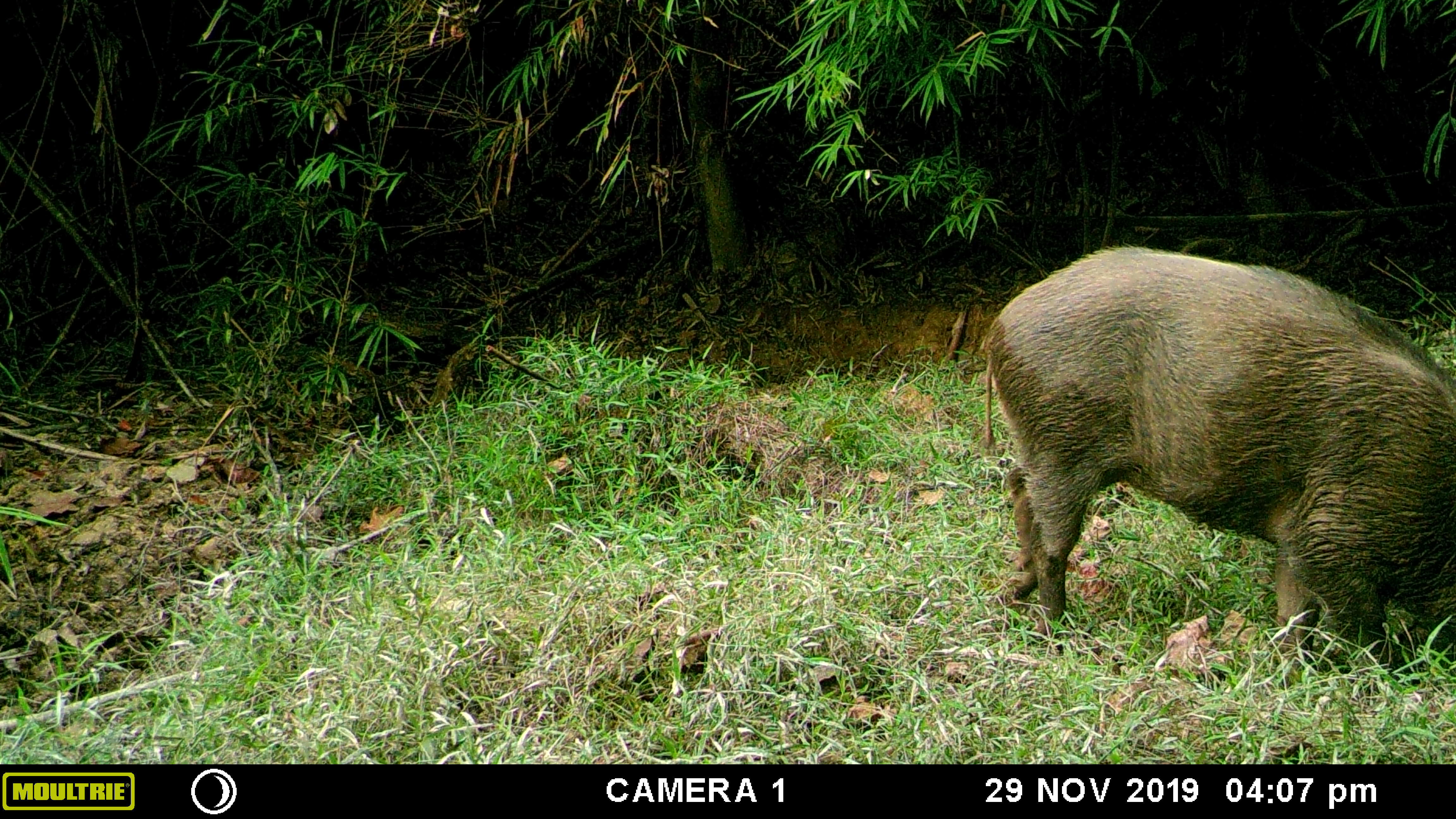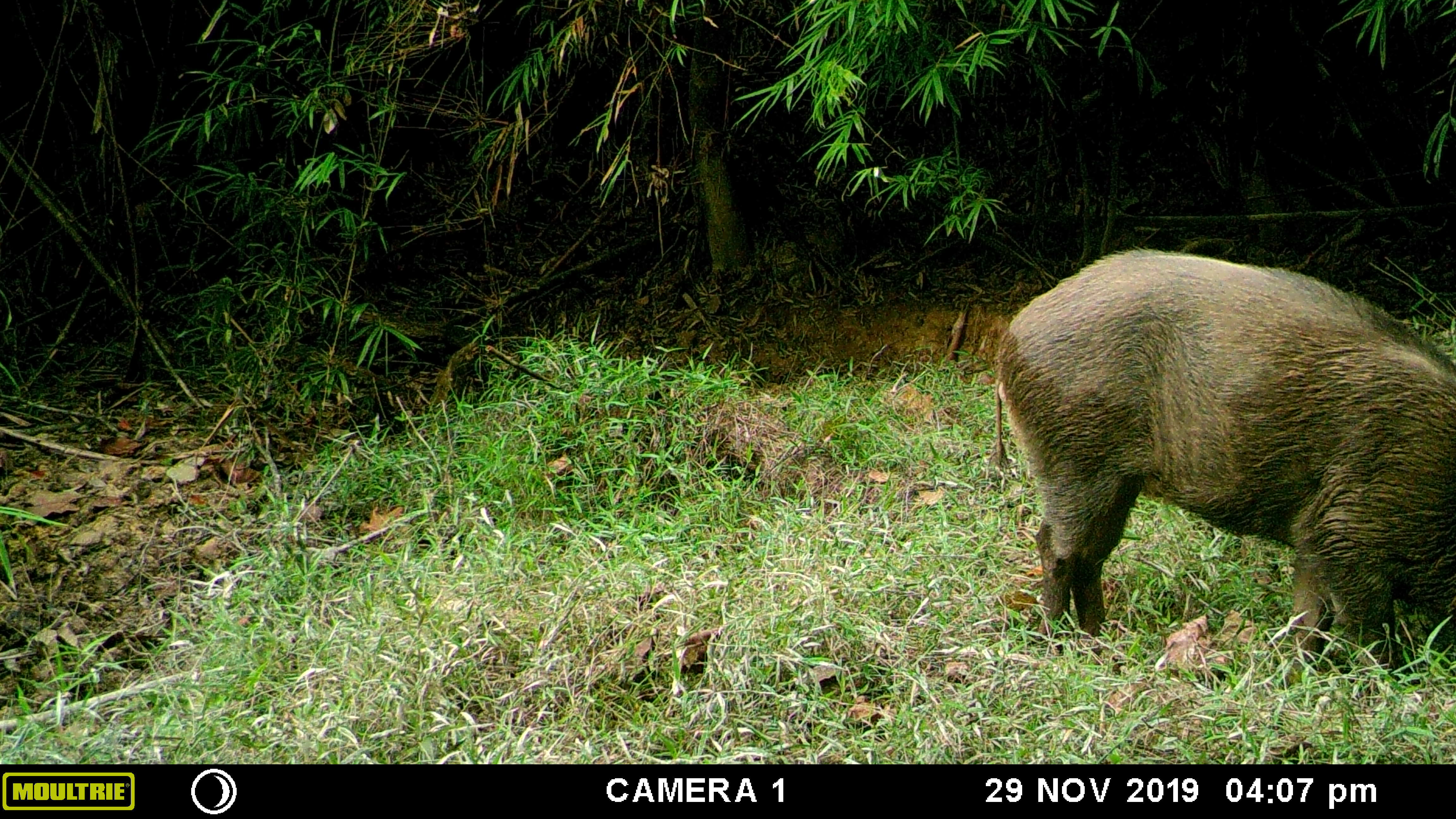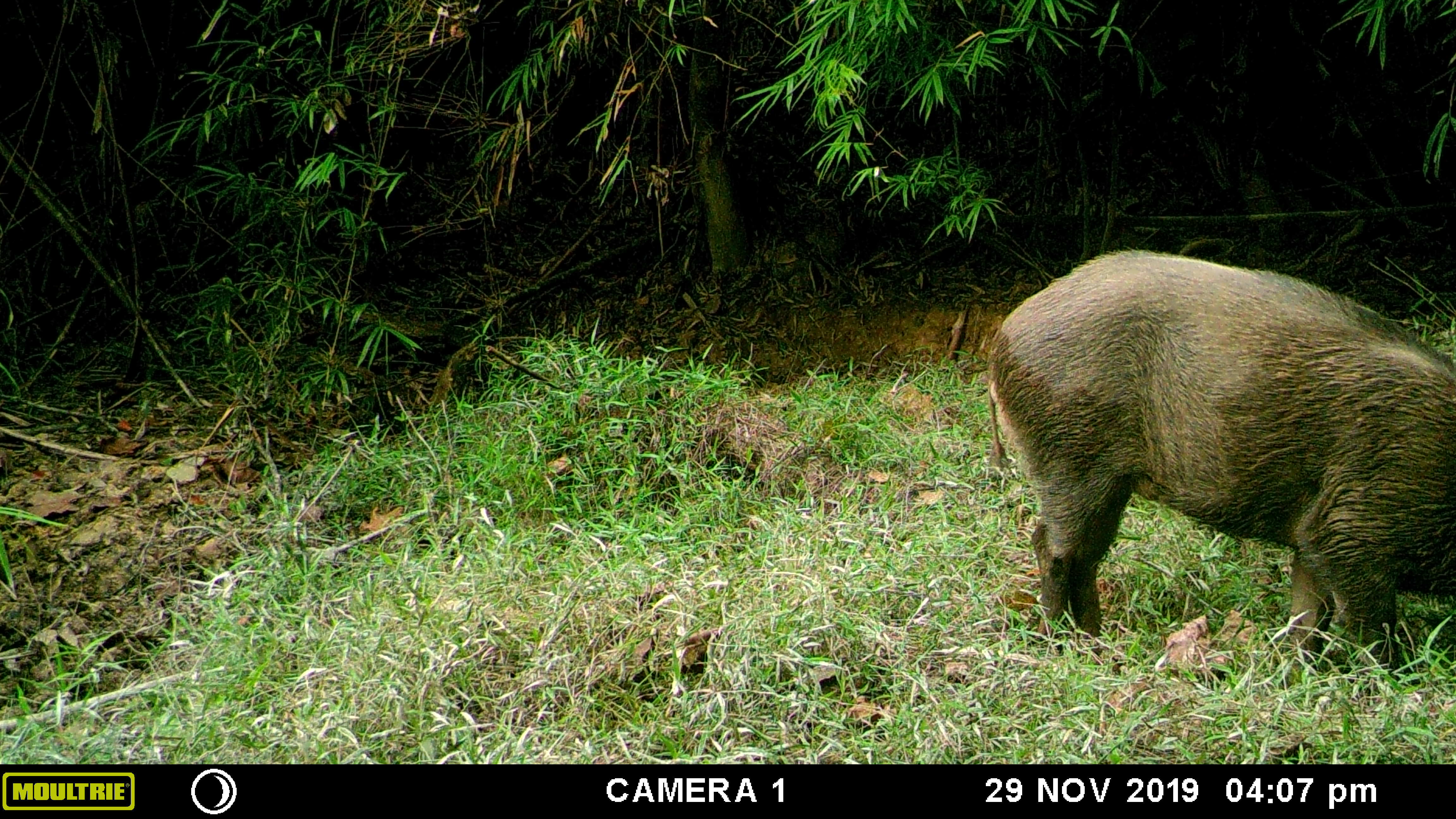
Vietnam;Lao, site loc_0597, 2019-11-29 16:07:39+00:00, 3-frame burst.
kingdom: Animalia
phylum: Chordata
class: Mammalia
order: Artiodactyla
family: Suidae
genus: Sus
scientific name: Sus scrofa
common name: eurasian wild pig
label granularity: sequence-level